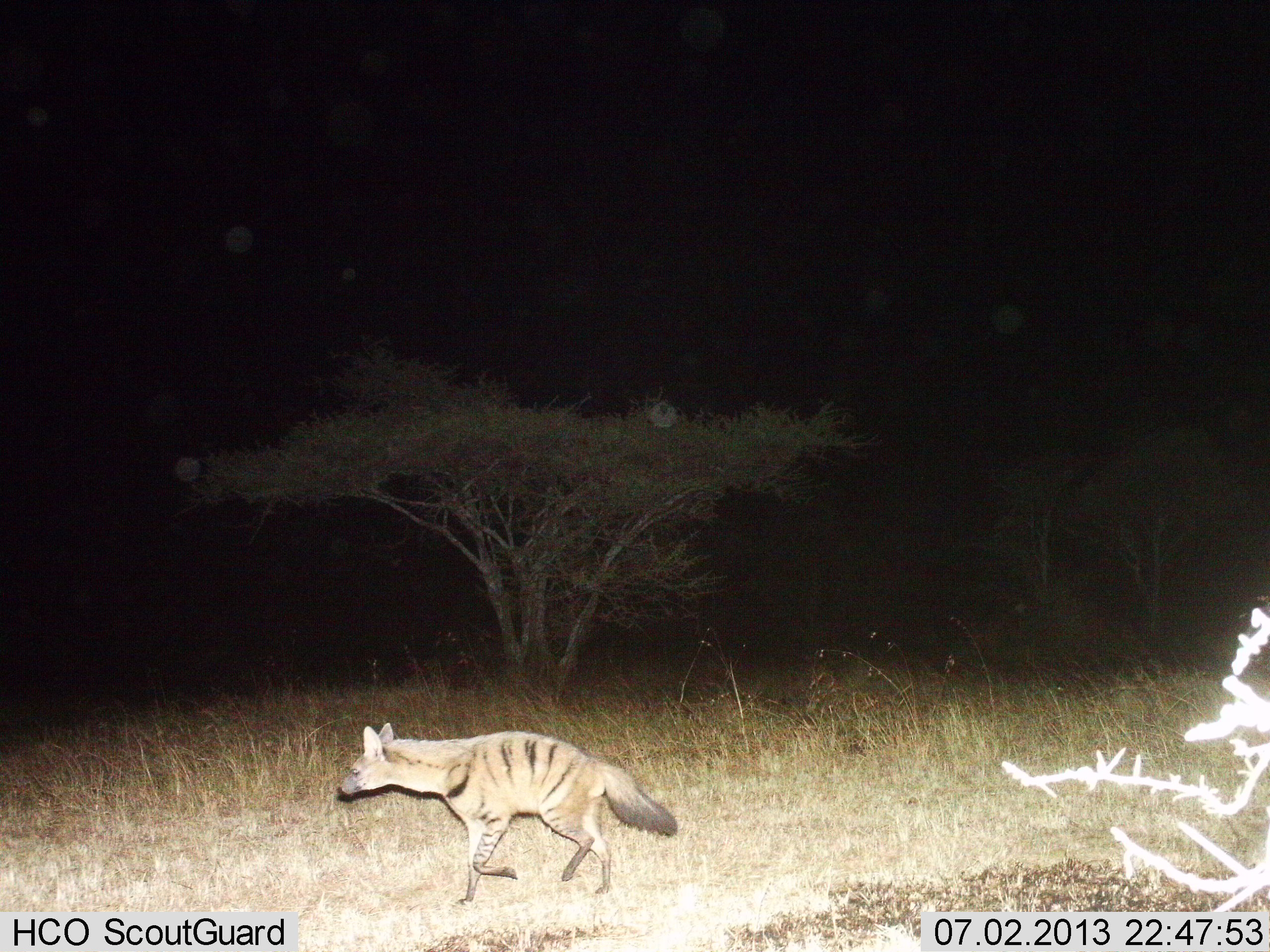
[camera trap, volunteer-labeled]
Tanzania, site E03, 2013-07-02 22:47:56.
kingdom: Animalia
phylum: Chordata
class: Mammalia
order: Carnivora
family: Hyaenidae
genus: Hyaena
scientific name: Hyaena hyaena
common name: striped hyena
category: hyenastriped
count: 1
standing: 11%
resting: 0%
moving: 95%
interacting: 0%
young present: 0%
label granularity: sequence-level